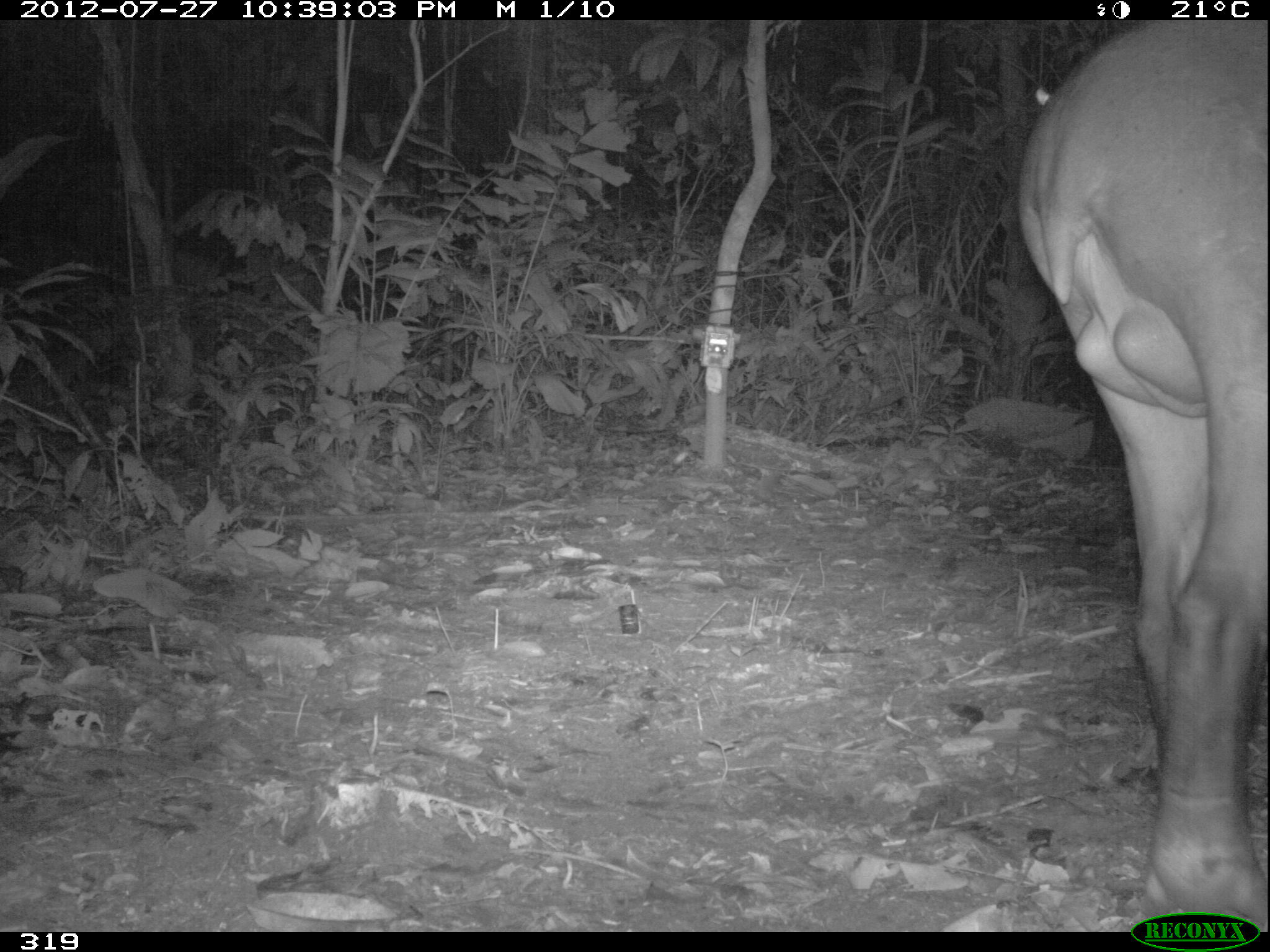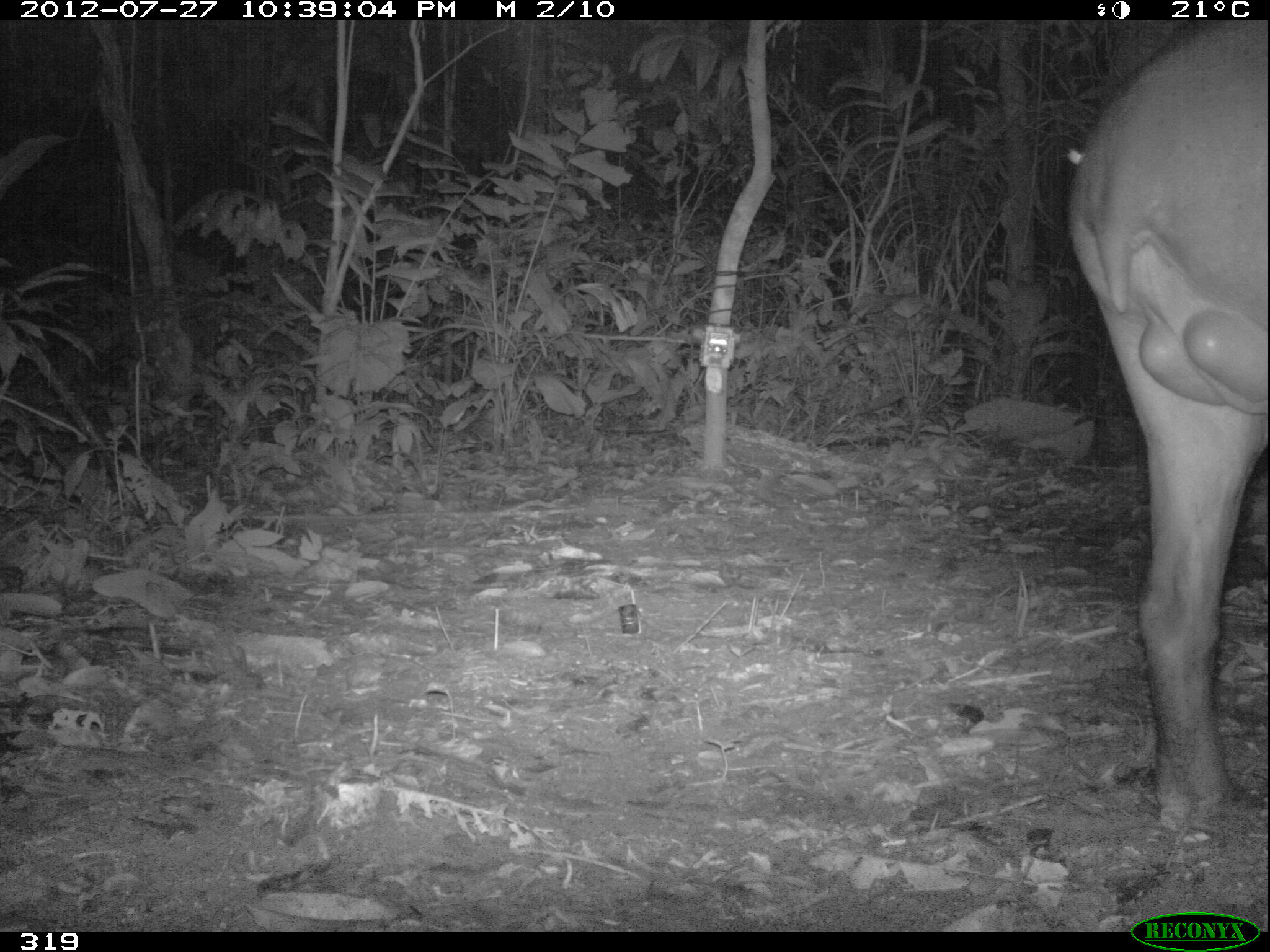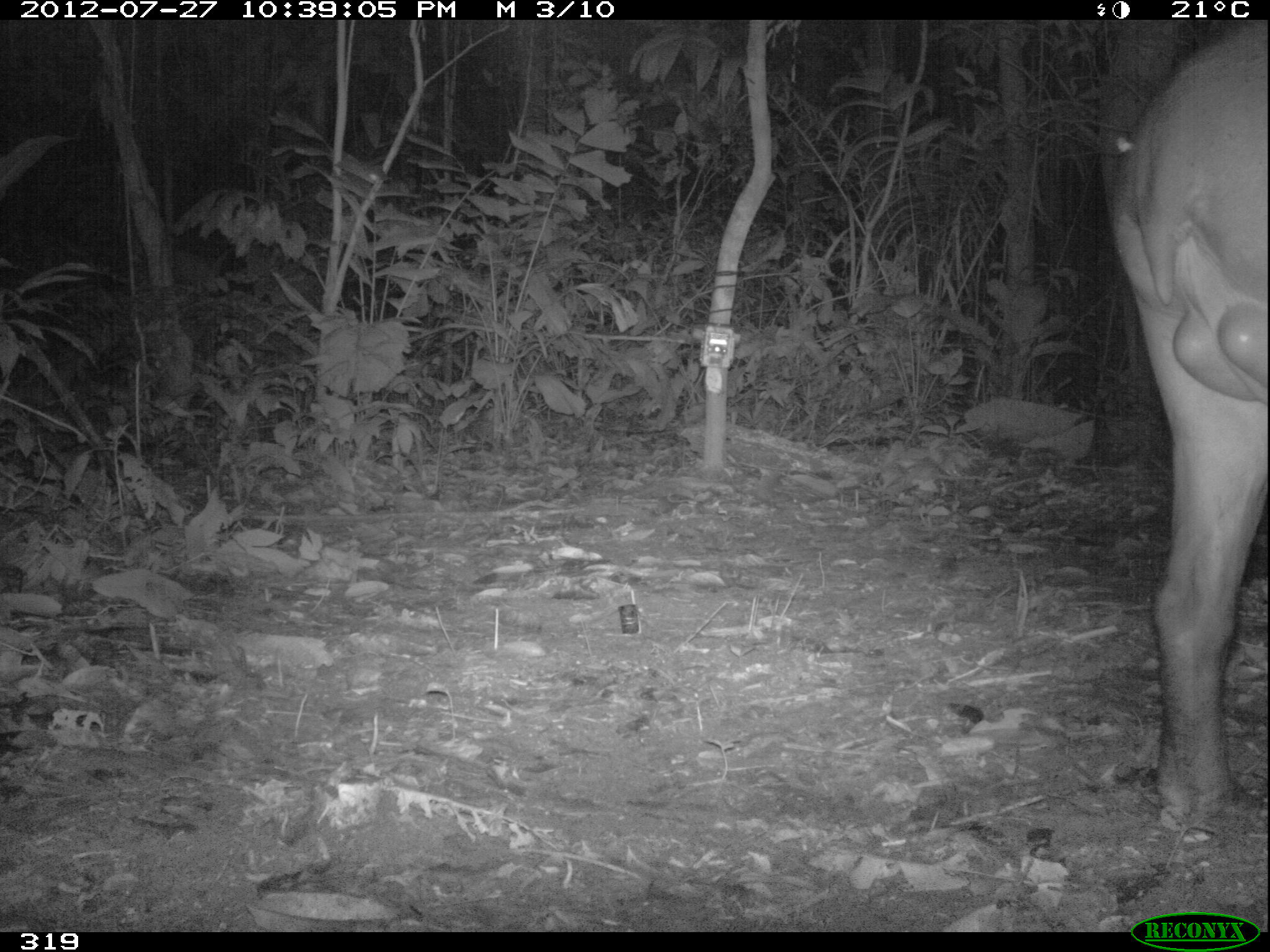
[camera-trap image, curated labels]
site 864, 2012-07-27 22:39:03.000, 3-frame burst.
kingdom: Animalia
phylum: Chordata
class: Mammalia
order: Perissodactyla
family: Tapiridae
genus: Tapirus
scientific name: Tapirus terrestris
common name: south american tapir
Tapirus terrestris (south american tapir).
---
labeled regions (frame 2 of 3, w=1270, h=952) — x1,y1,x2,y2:
tapirus terrestris: 1064,20,1270,834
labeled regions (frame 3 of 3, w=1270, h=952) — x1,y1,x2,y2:
tapirus terrestris: 1114,20,1270,816